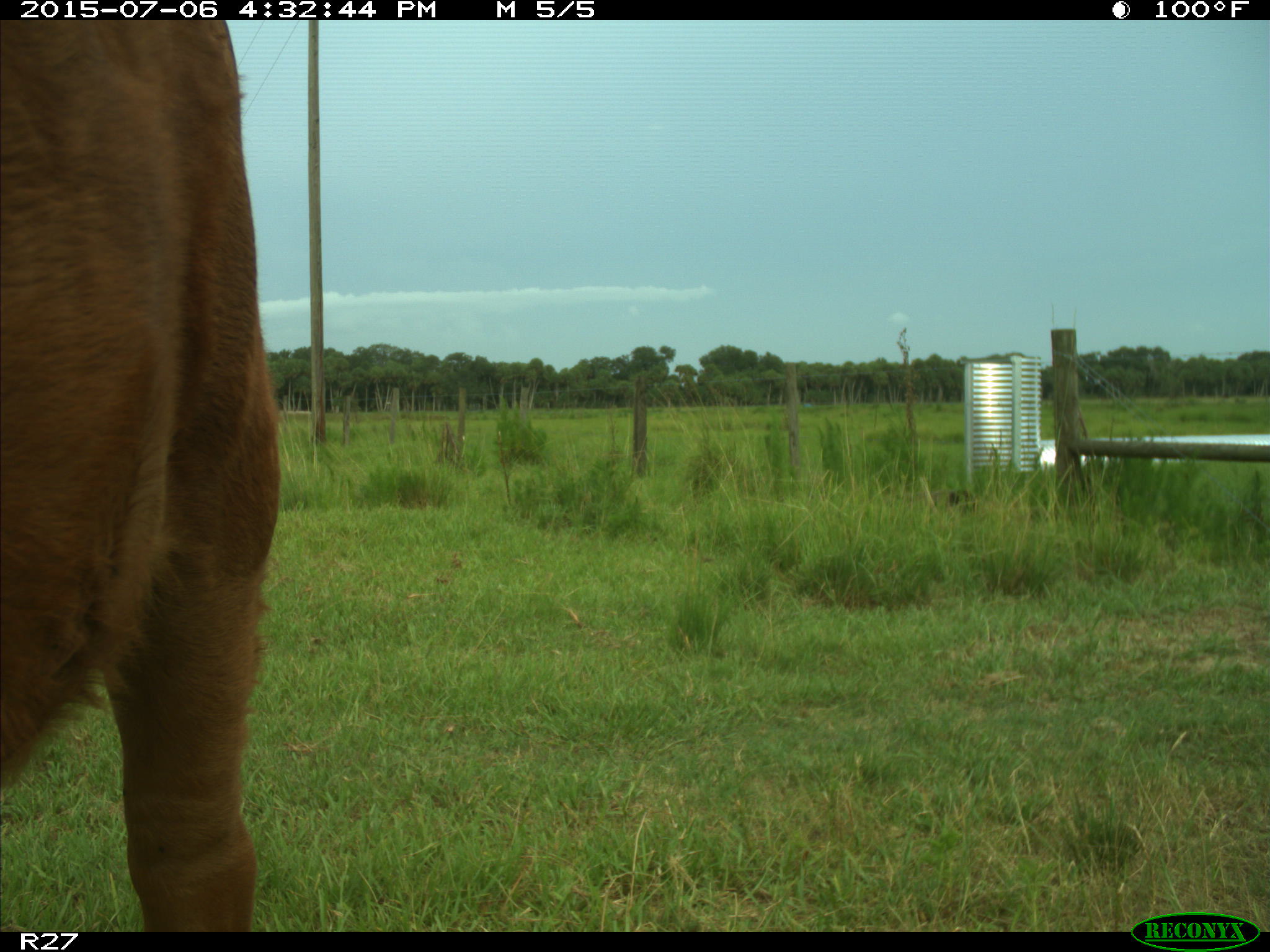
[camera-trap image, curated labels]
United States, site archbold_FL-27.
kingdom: Animalia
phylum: Chordata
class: Mammalia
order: Artiodactyla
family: Bovidae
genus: Bos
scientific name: Bos taurus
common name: domestic cow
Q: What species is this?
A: Bos taurus (domestic cow).